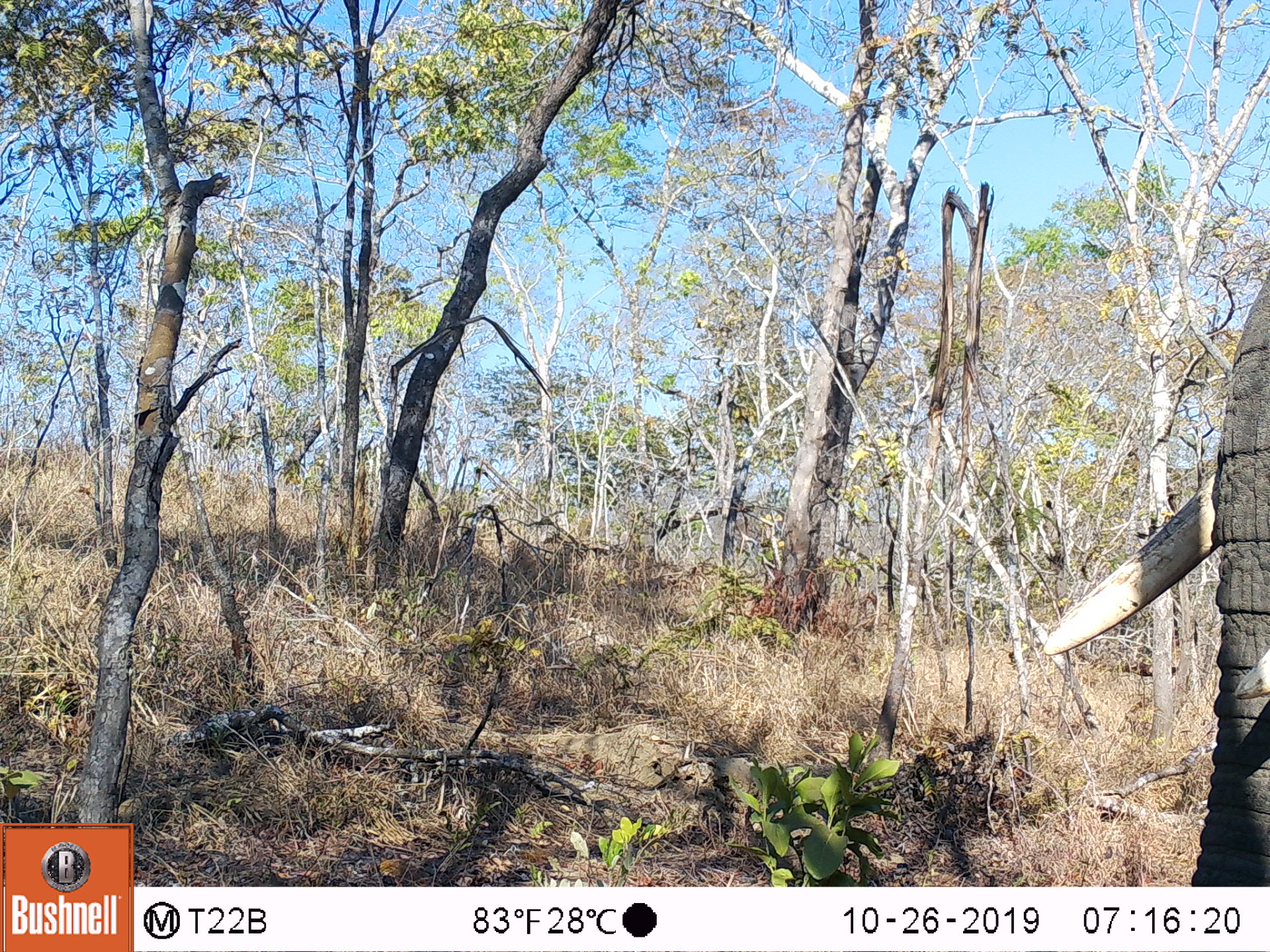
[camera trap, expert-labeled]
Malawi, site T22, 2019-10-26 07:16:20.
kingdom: Animalia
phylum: Chordata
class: Mammalia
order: Proboscidea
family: Elephantidae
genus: Loxodonta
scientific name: Loxodonta africana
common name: african savanna elephant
African savanna elephant (Loxodonta africana), count 1.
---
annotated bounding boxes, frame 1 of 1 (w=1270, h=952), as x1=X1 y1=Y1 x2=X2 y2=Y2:
african savanna elephant: x1=1011 y1=244 x2=1267 y2=883